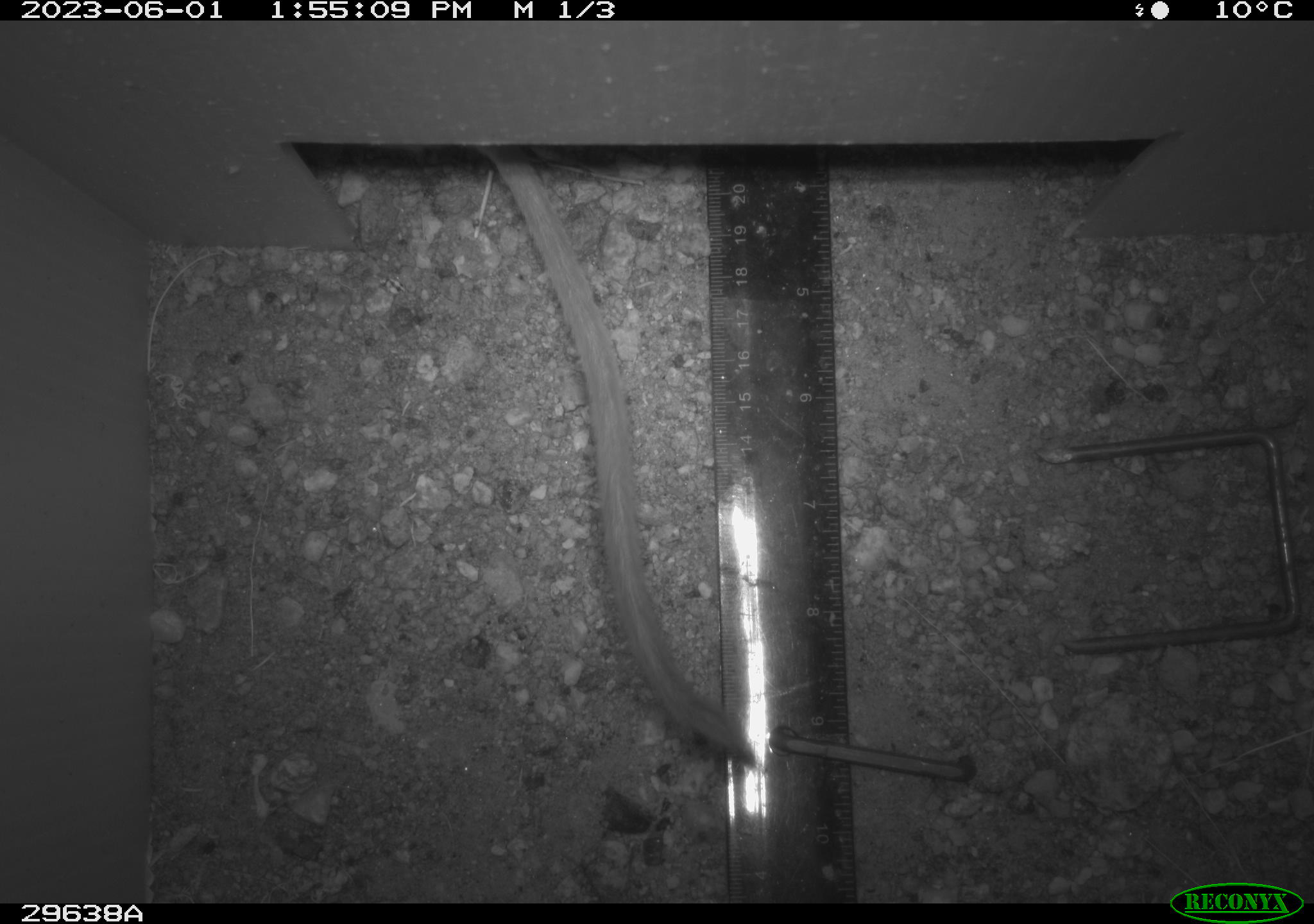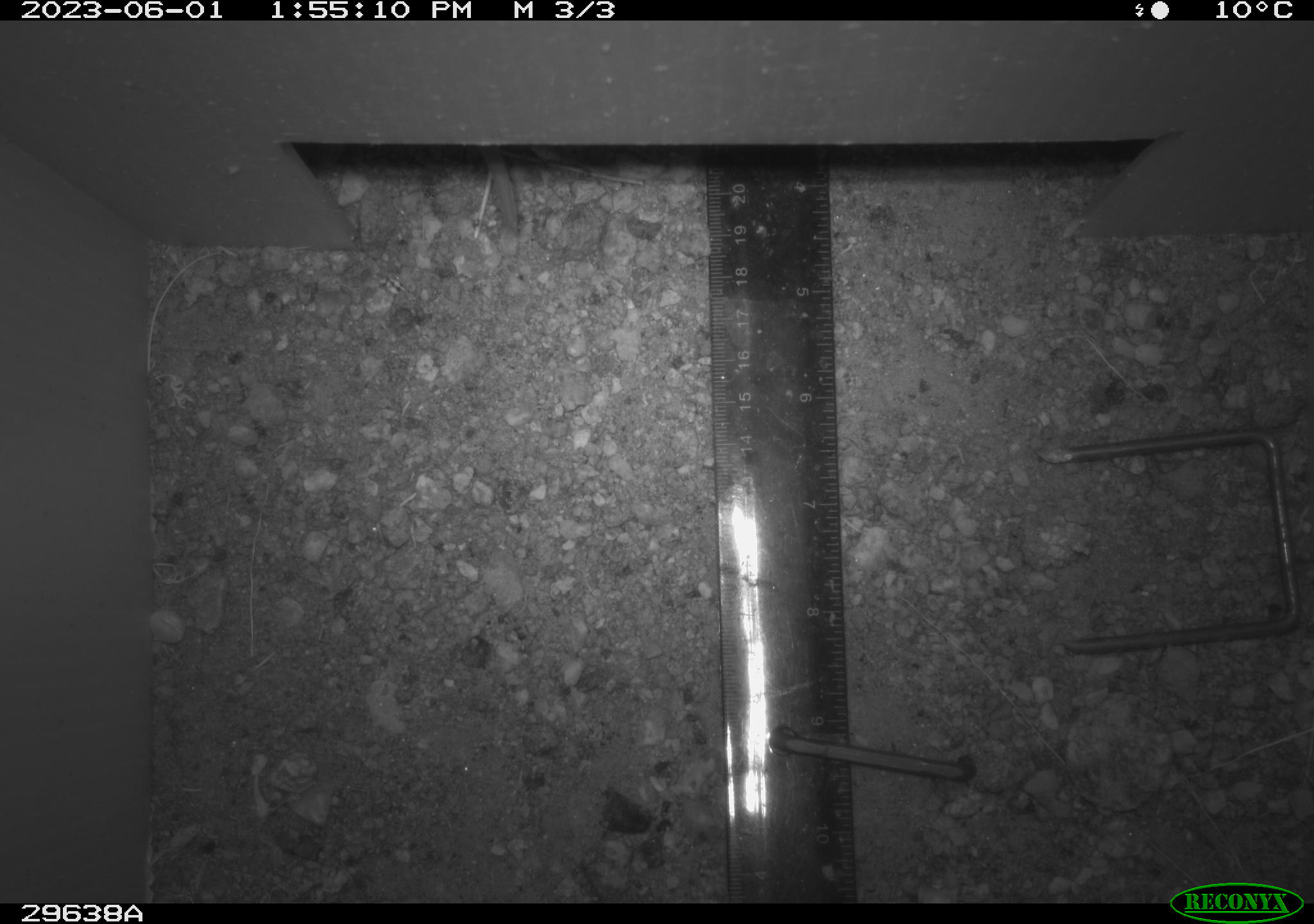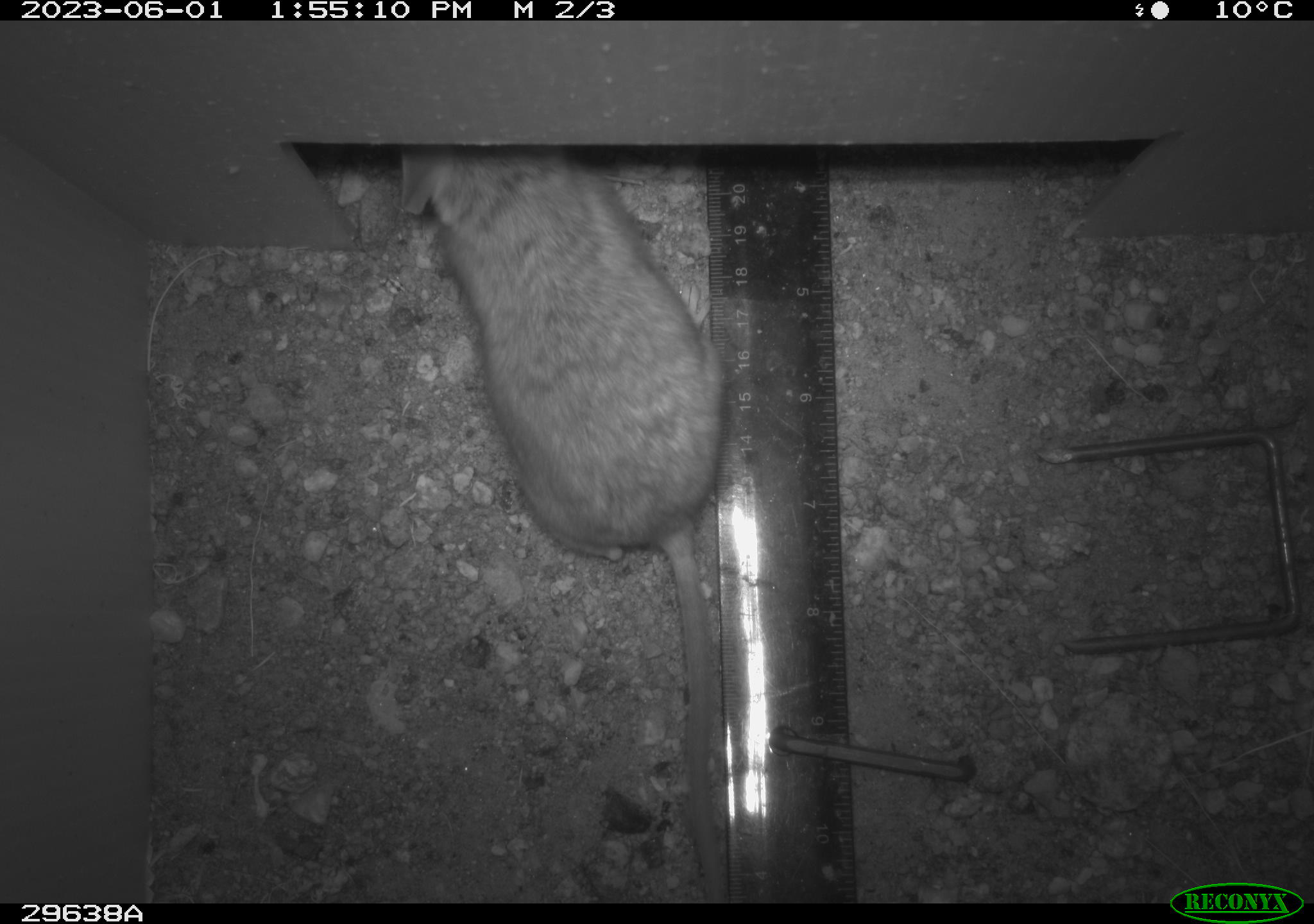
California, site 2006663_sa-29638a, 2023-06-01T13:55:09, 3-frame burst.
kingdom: Animalia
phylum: Chordata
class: Mammalia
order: Rodentia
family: Cricetidae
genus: Neotoma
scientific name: Neotoma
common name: pack rat or woodrat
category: neotoma species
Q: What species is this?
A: Neotoma species (pack rat or woodrat) (Neotoma).